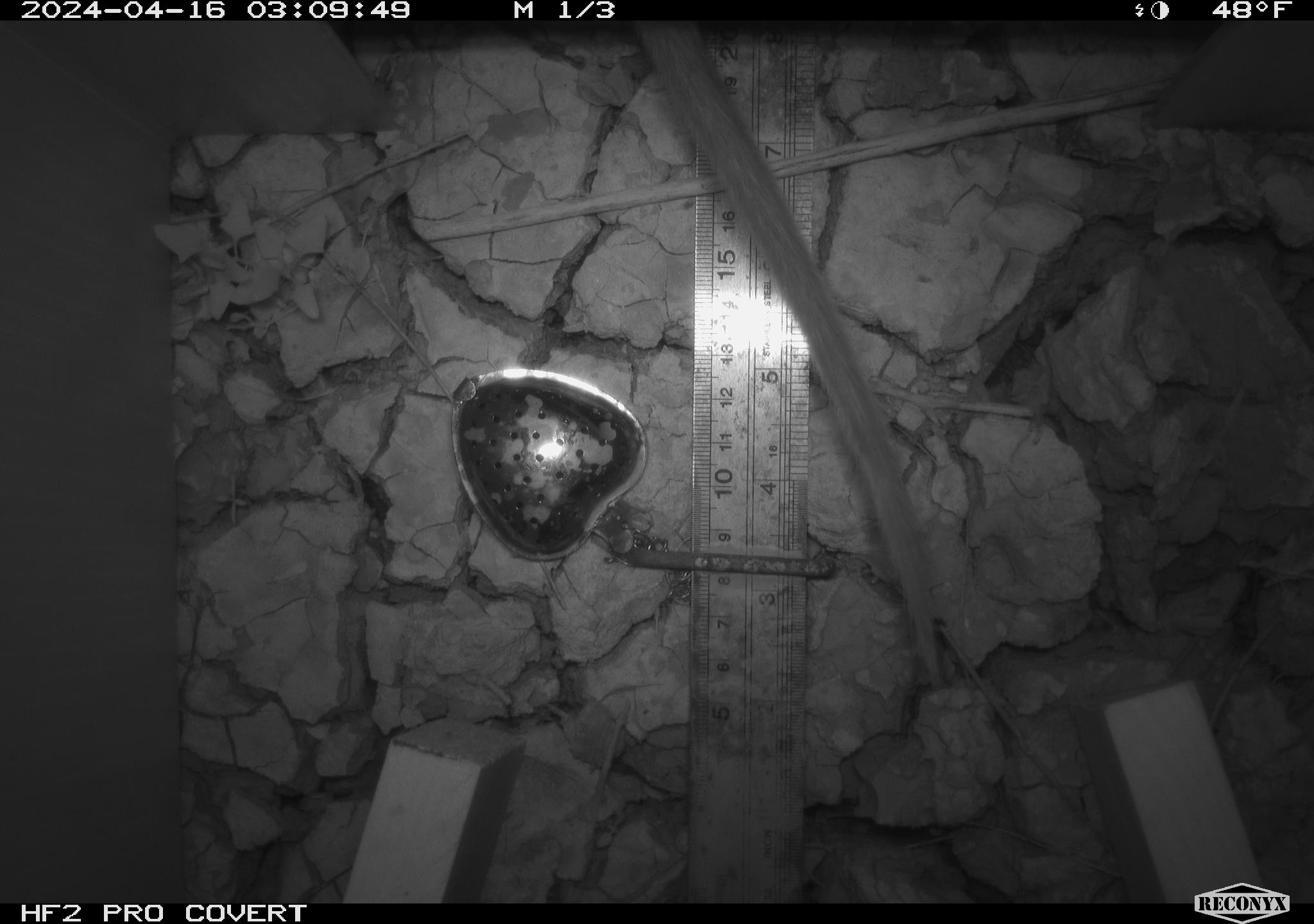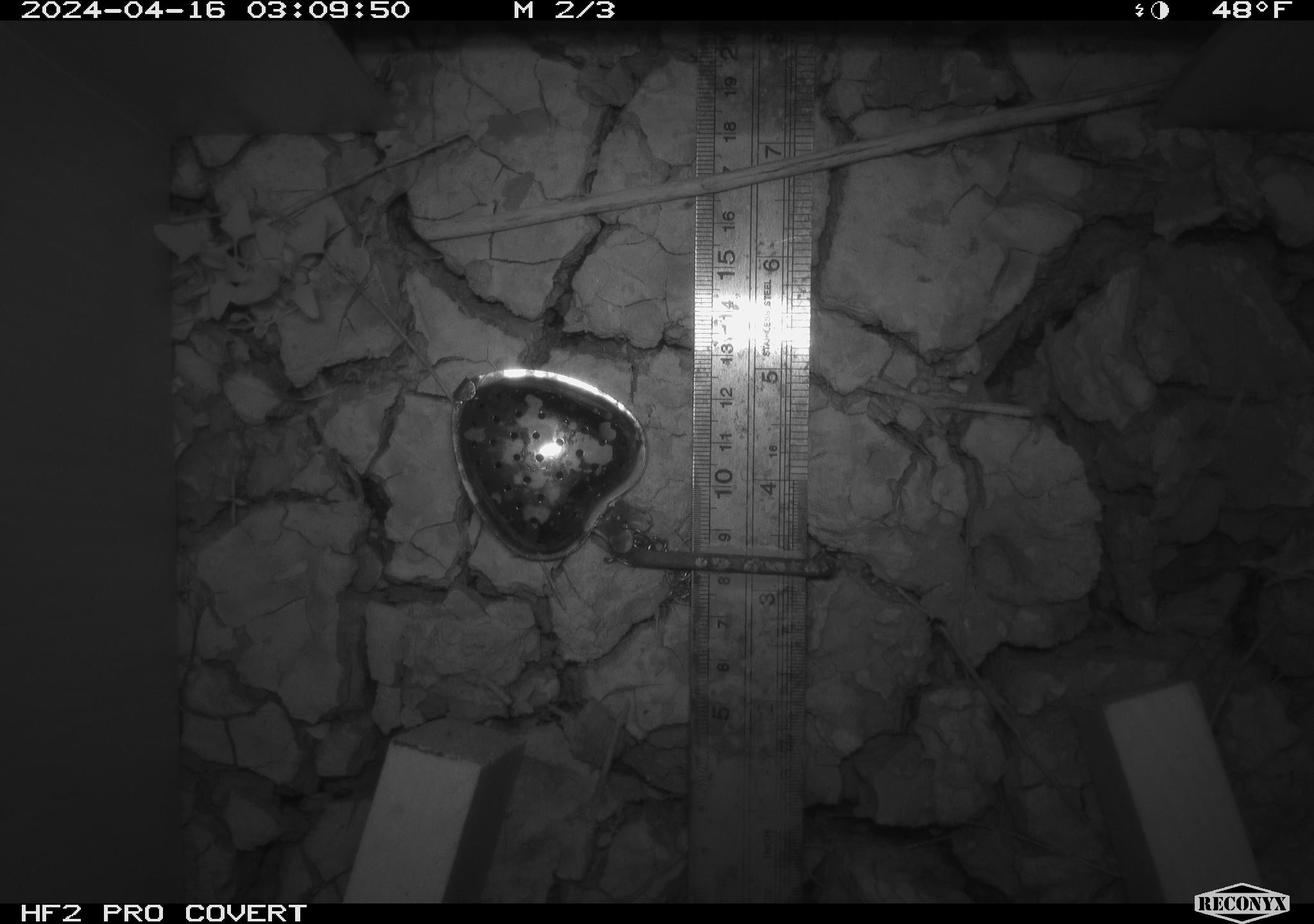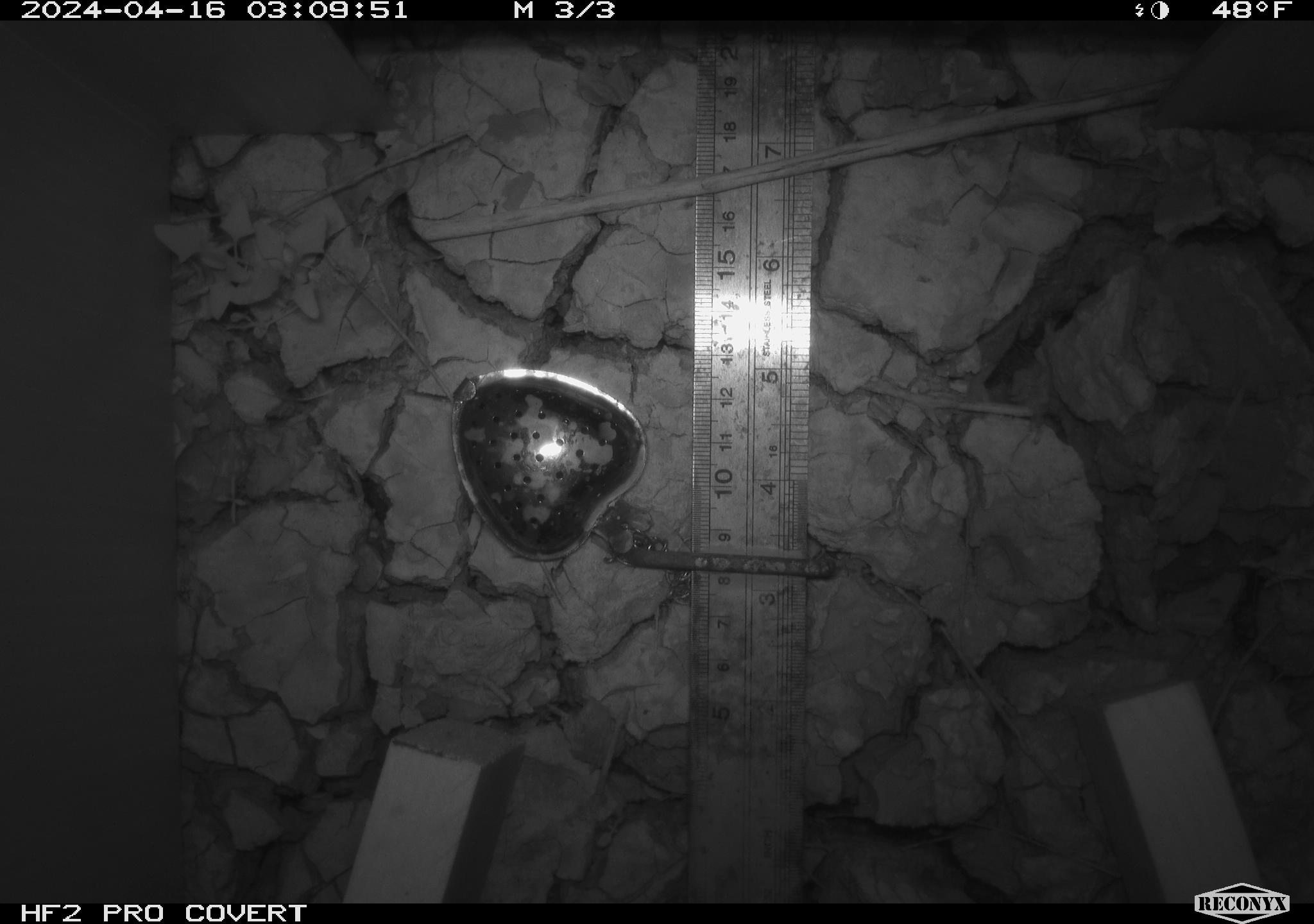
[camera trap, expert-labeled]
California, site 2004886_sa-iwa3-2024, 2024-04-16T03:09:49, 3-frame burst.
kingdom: Animalia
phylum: Chordata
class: Mammalia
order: Rodentia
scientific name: Rodentia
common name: woodrat or rat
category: woodrat or rat species